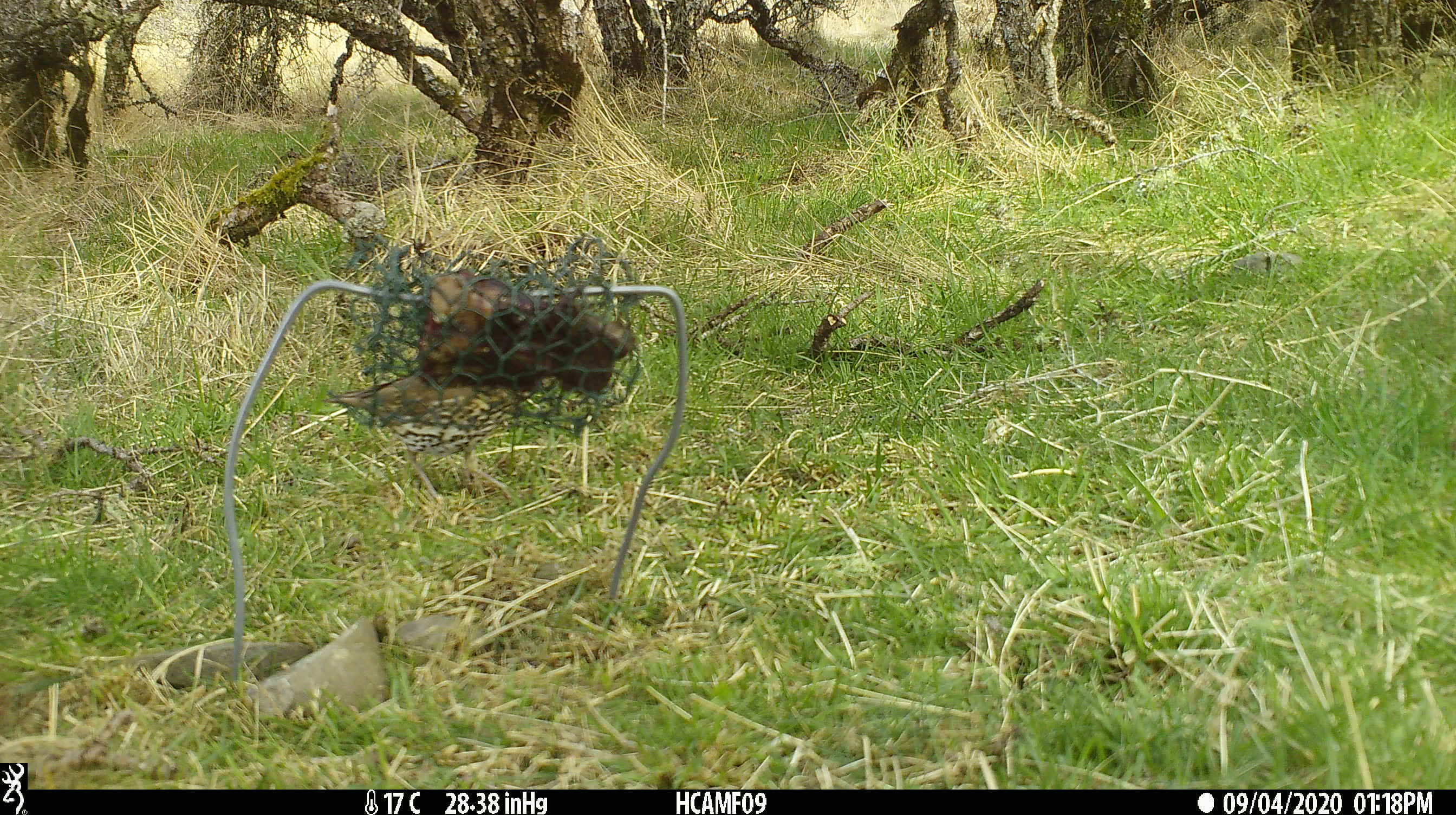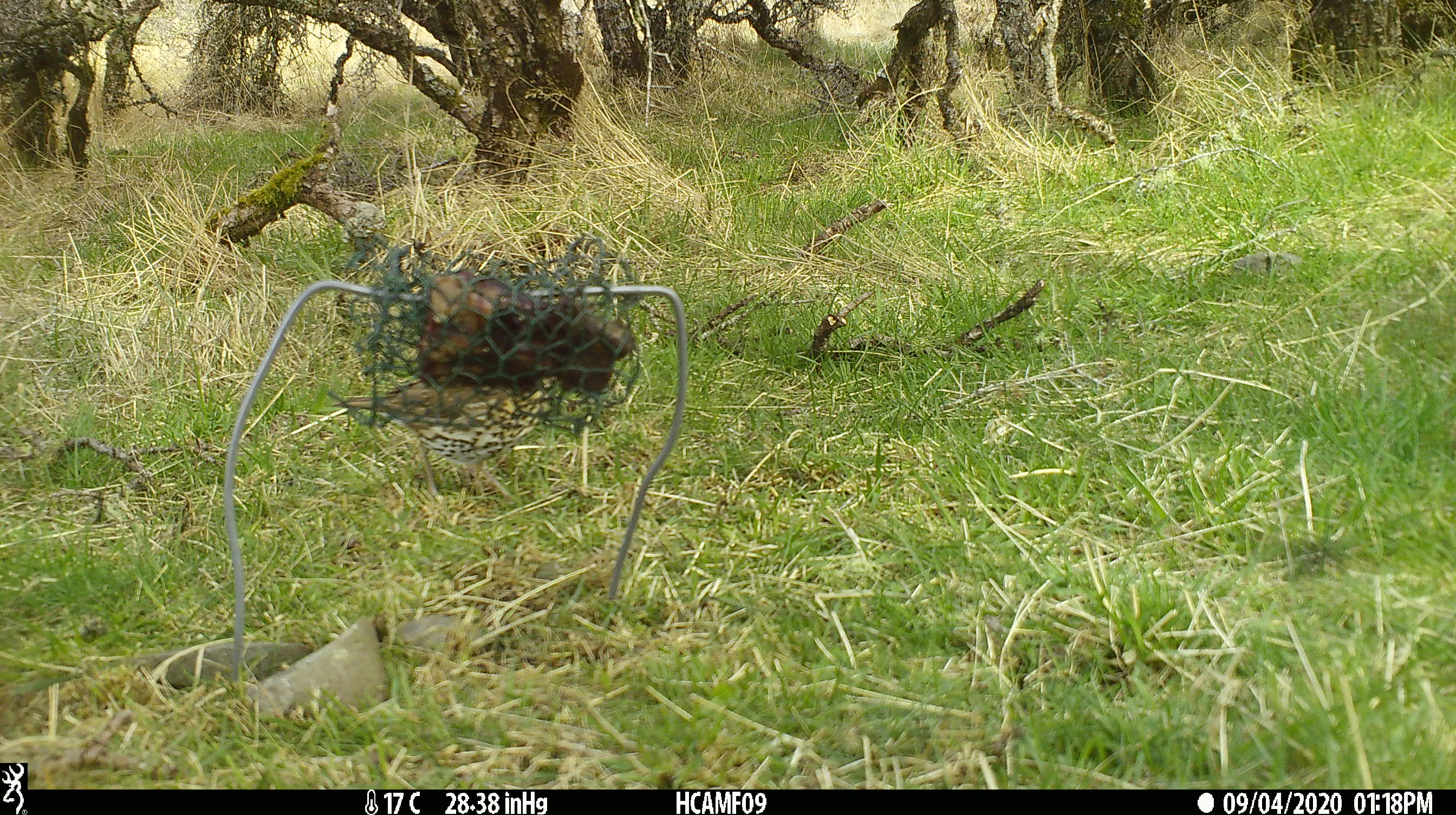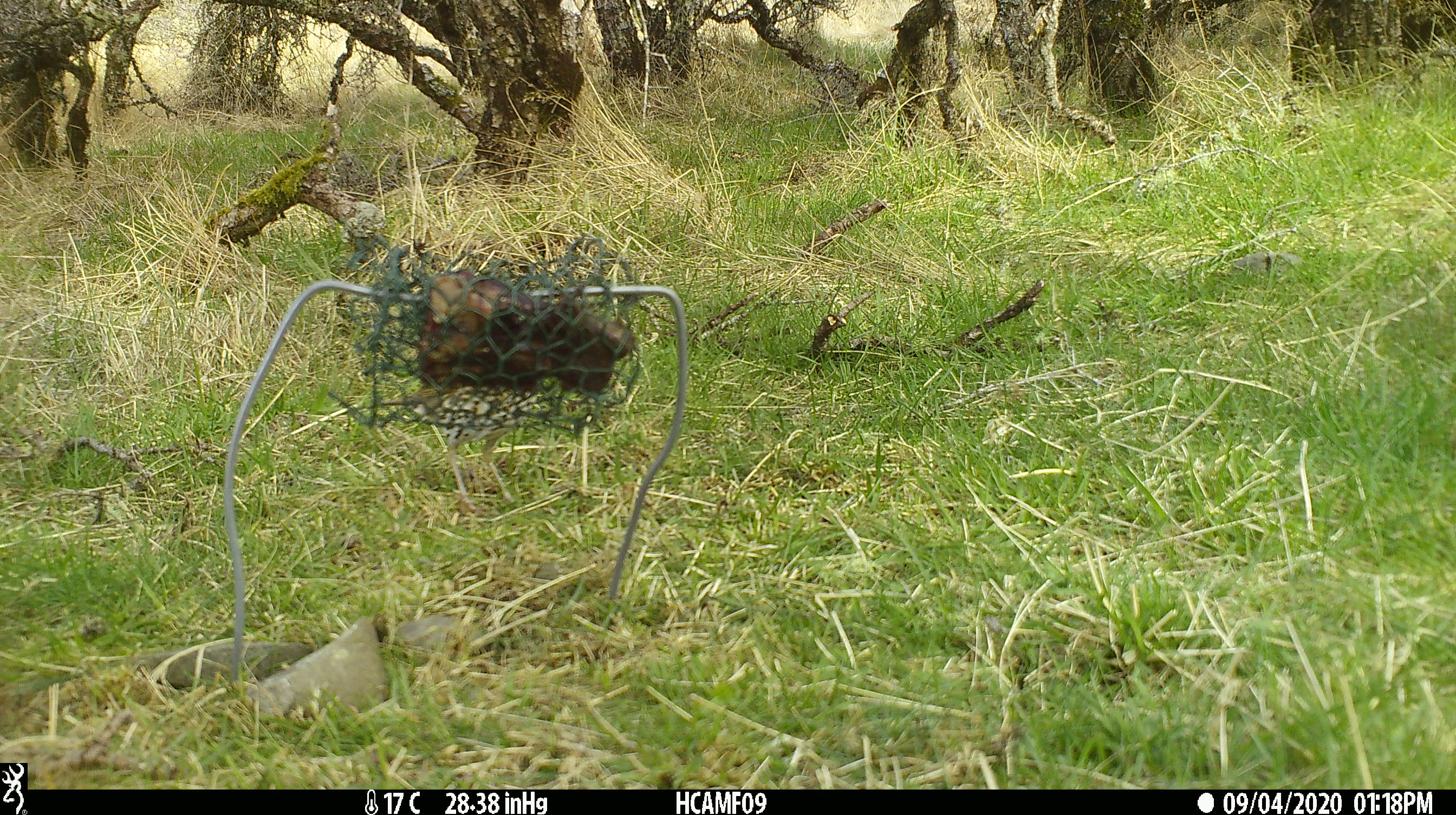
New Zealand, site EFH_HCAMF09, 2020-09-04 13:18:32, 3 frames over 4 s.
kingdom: Animalia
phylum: Chordata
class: Aves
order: Passeriformes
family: Turdidae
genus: Turdus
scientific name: Turdus philomelos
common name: song thrush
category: thrush